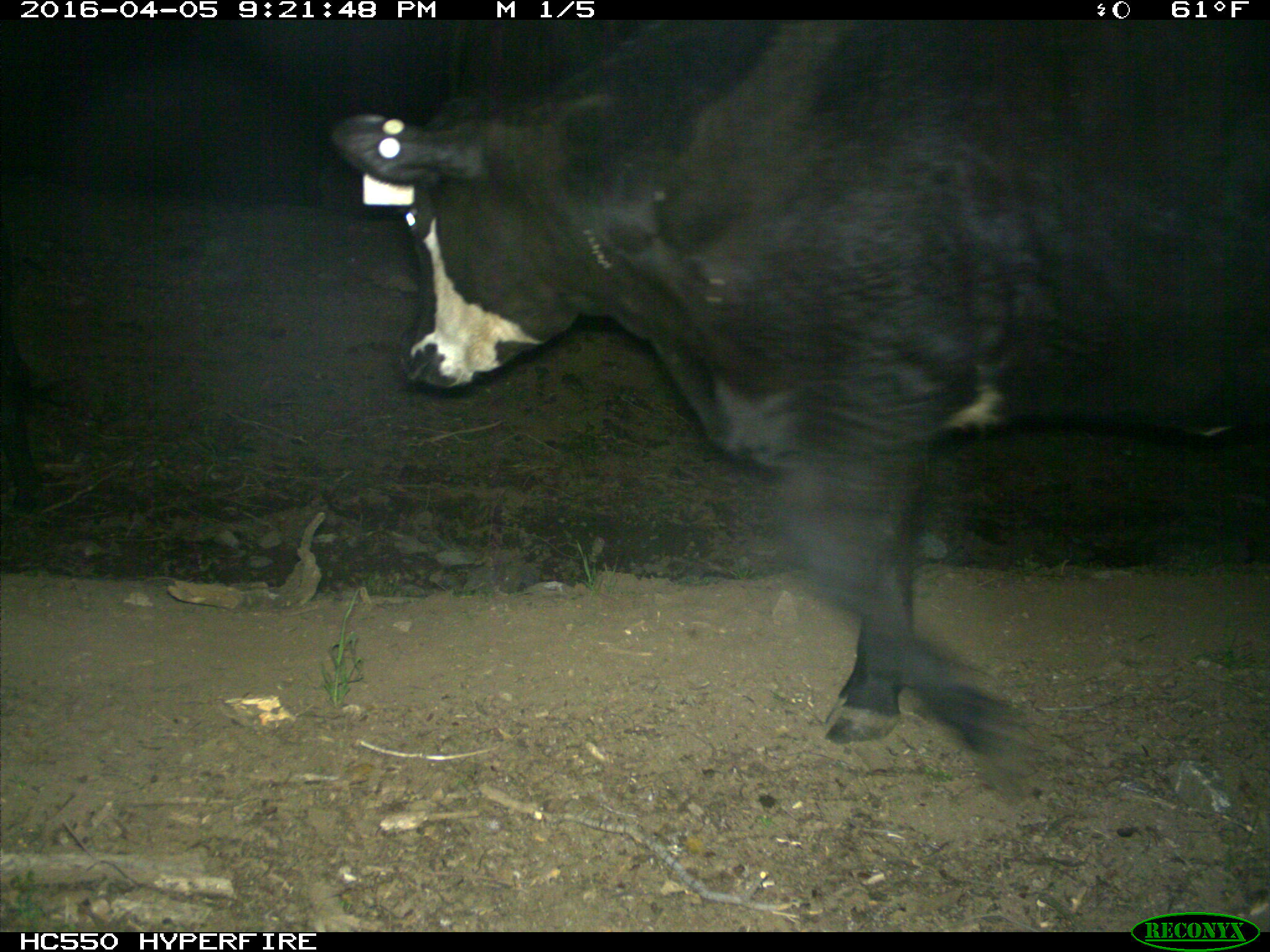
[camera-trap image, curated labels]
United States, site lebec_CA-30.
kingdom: Animalia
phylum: Chordata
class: Mammalia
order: Artiodactyla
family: Bovidae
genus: Bos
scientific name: Bos taurus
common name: domestic cow